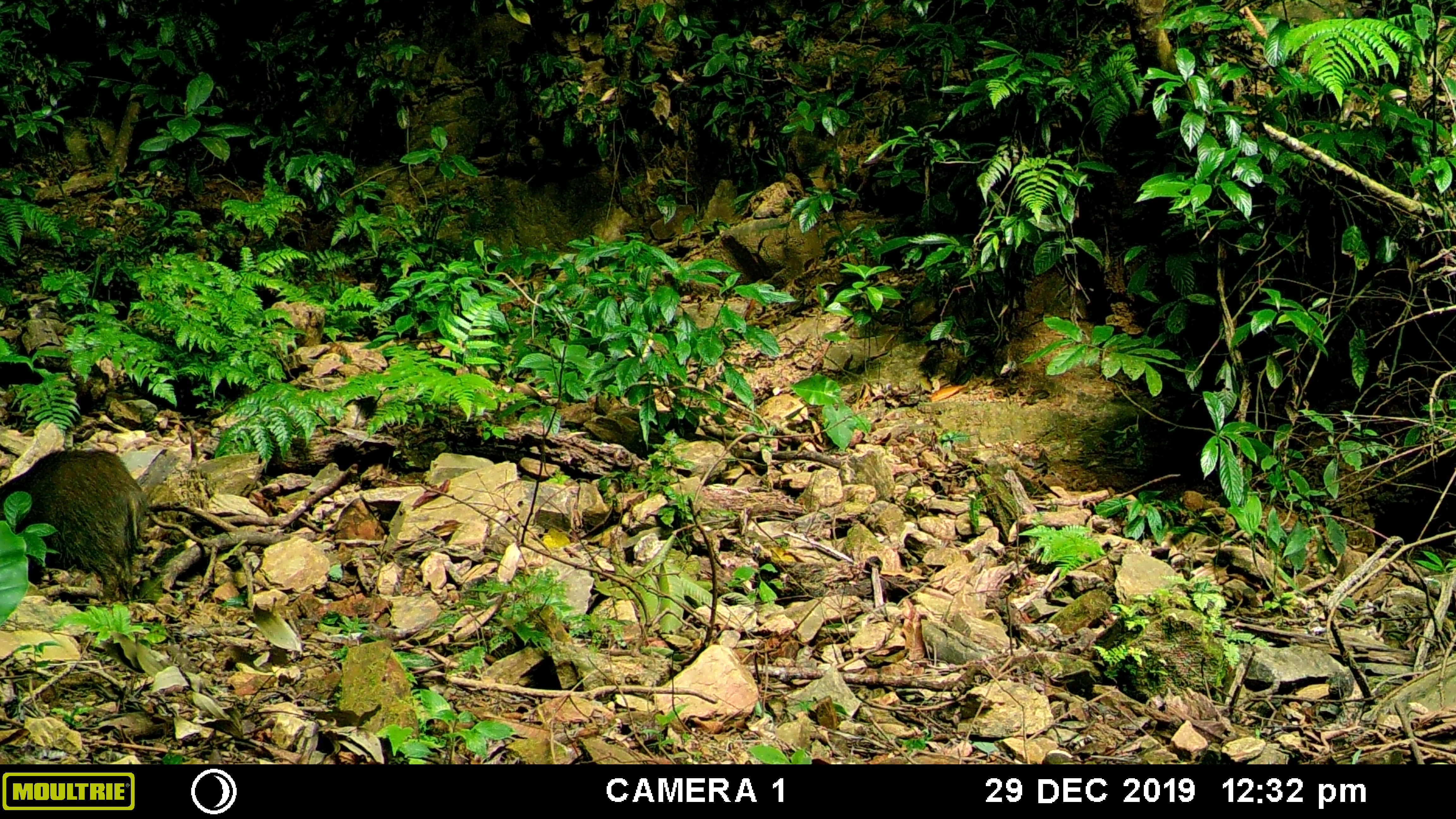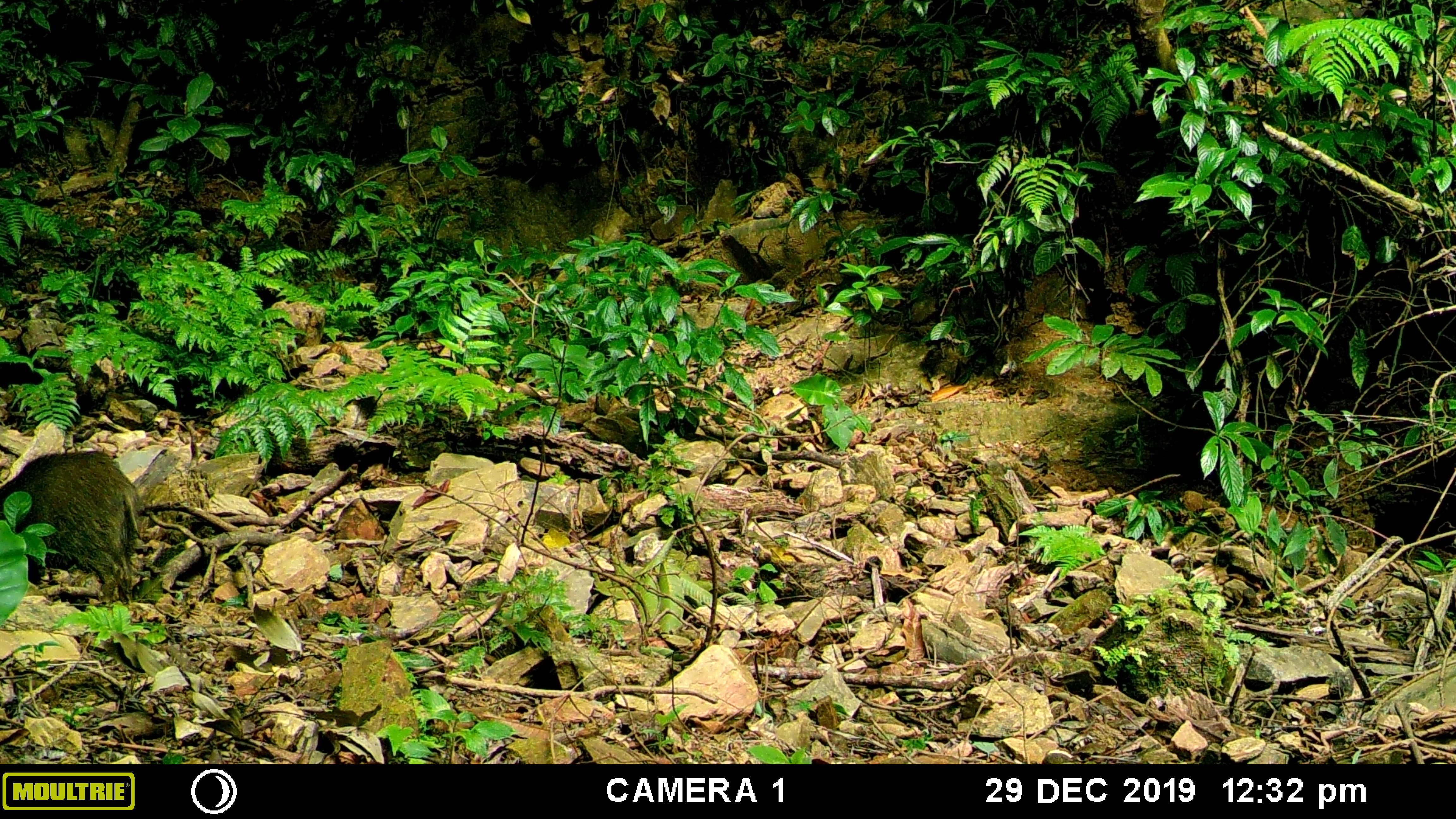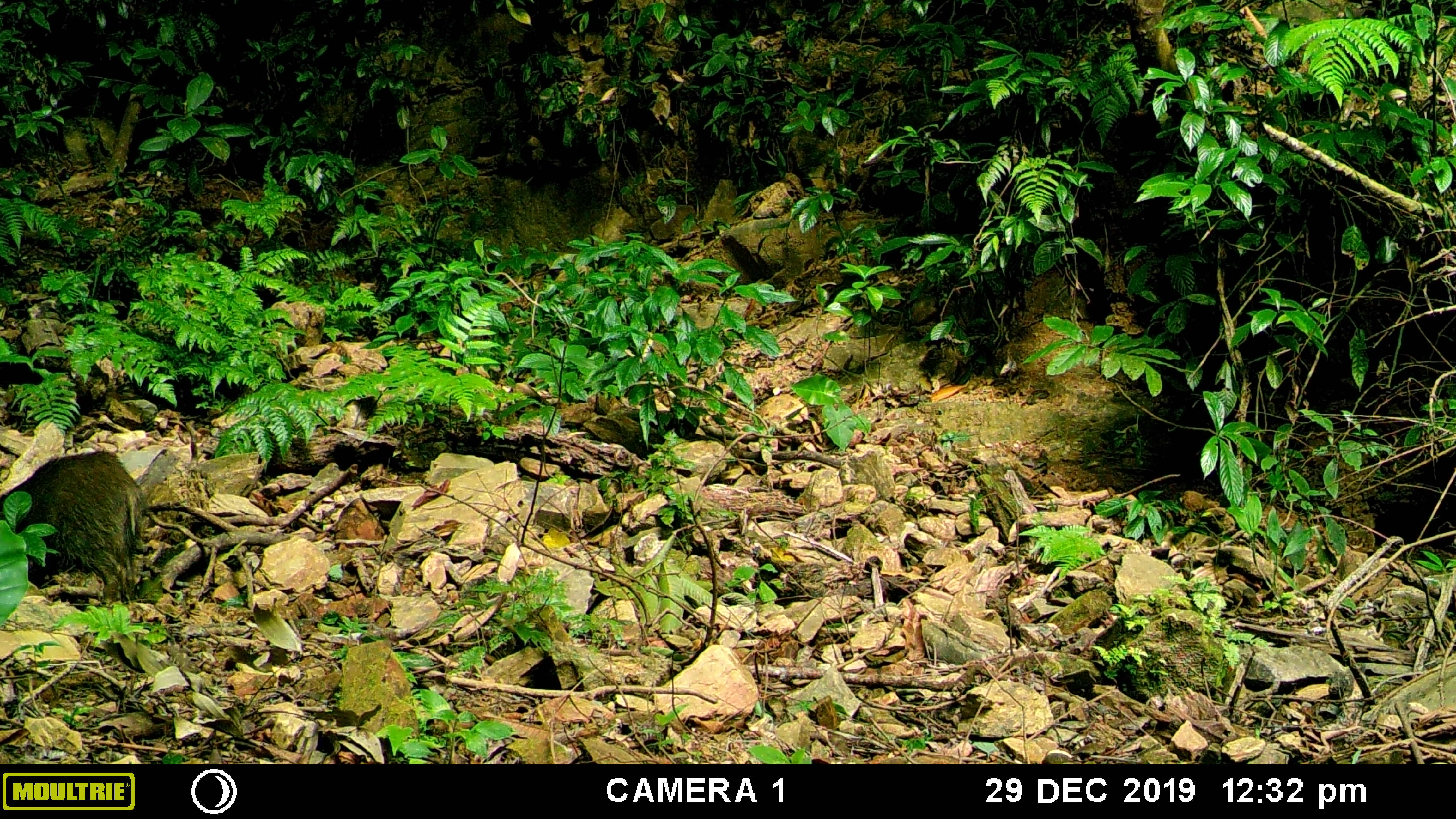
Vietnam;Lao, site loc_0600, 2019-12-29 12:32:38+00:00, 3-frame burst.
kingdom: Animalia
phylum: Chordata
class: Mammalia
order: Artiodactyla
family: Suidae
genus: Sus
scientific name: Sus scrofa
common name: eurasian wild pig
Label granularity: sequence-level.